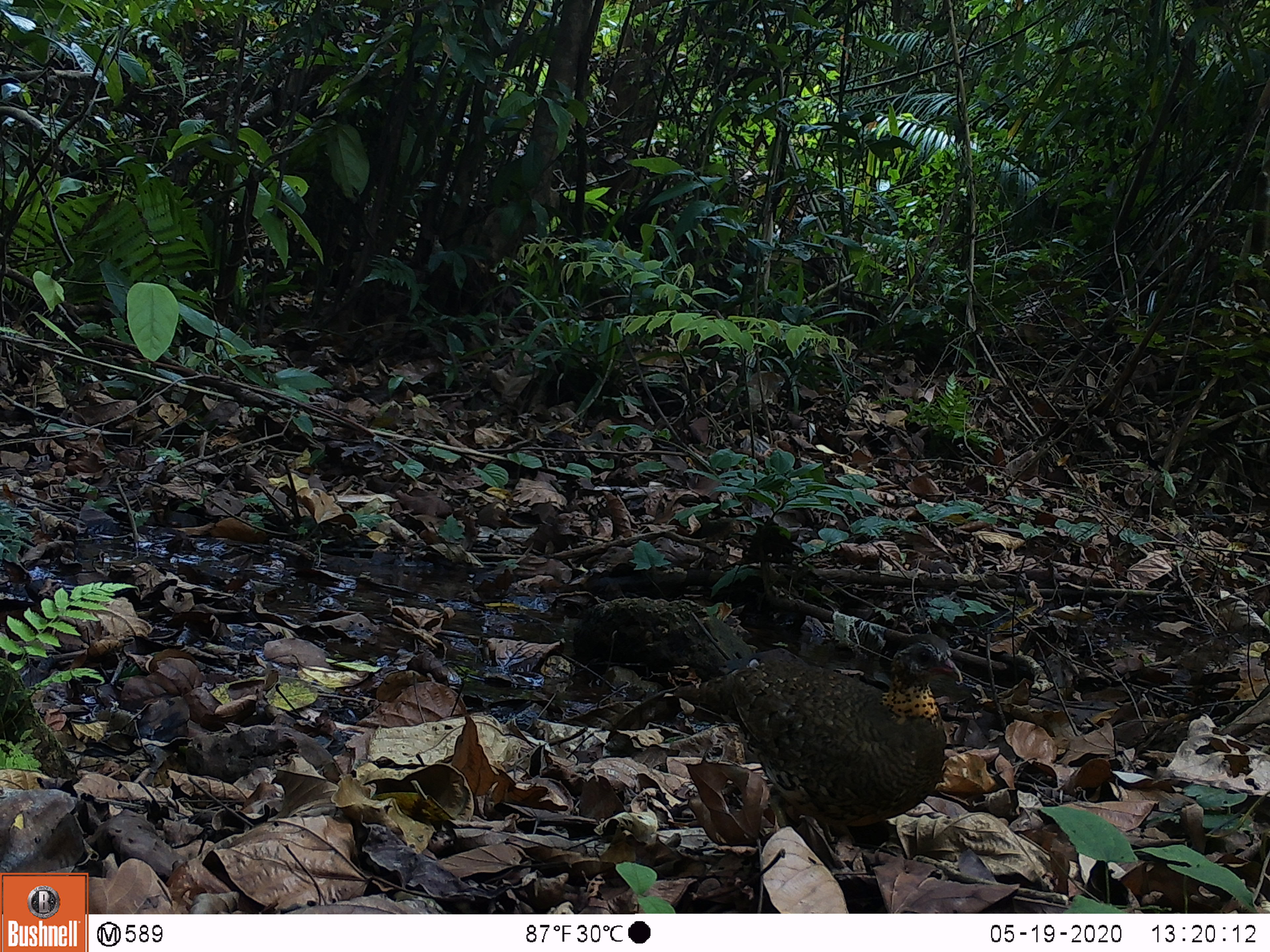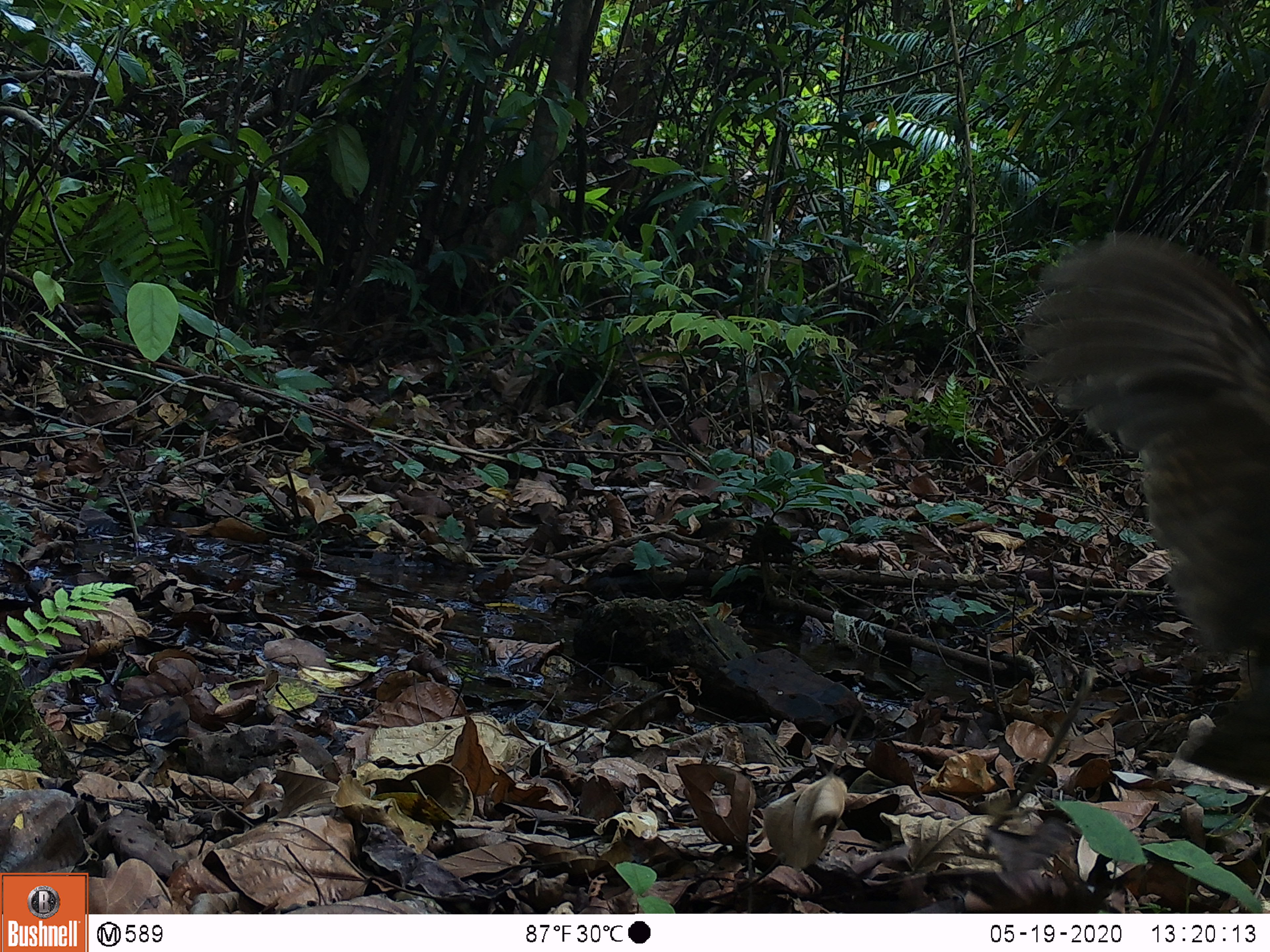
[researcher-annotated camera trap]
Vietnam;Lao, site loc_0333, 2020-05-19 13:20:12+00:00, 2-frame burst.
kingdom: Animalia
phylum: Chordata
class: Aves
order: Galliformes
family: Phasianidae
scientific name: Phasianidae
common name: partridge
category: unidentified partridge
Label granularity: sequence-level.